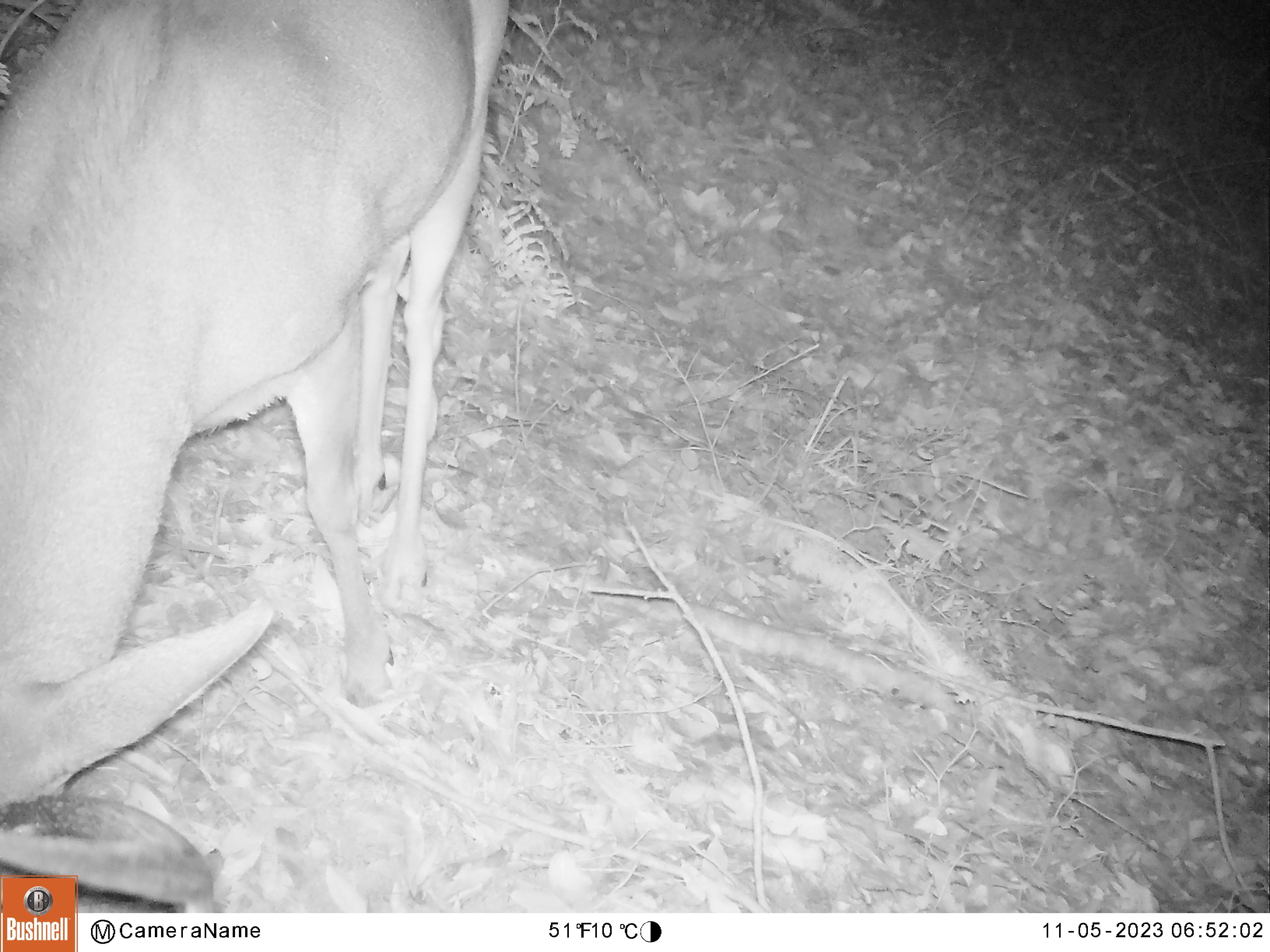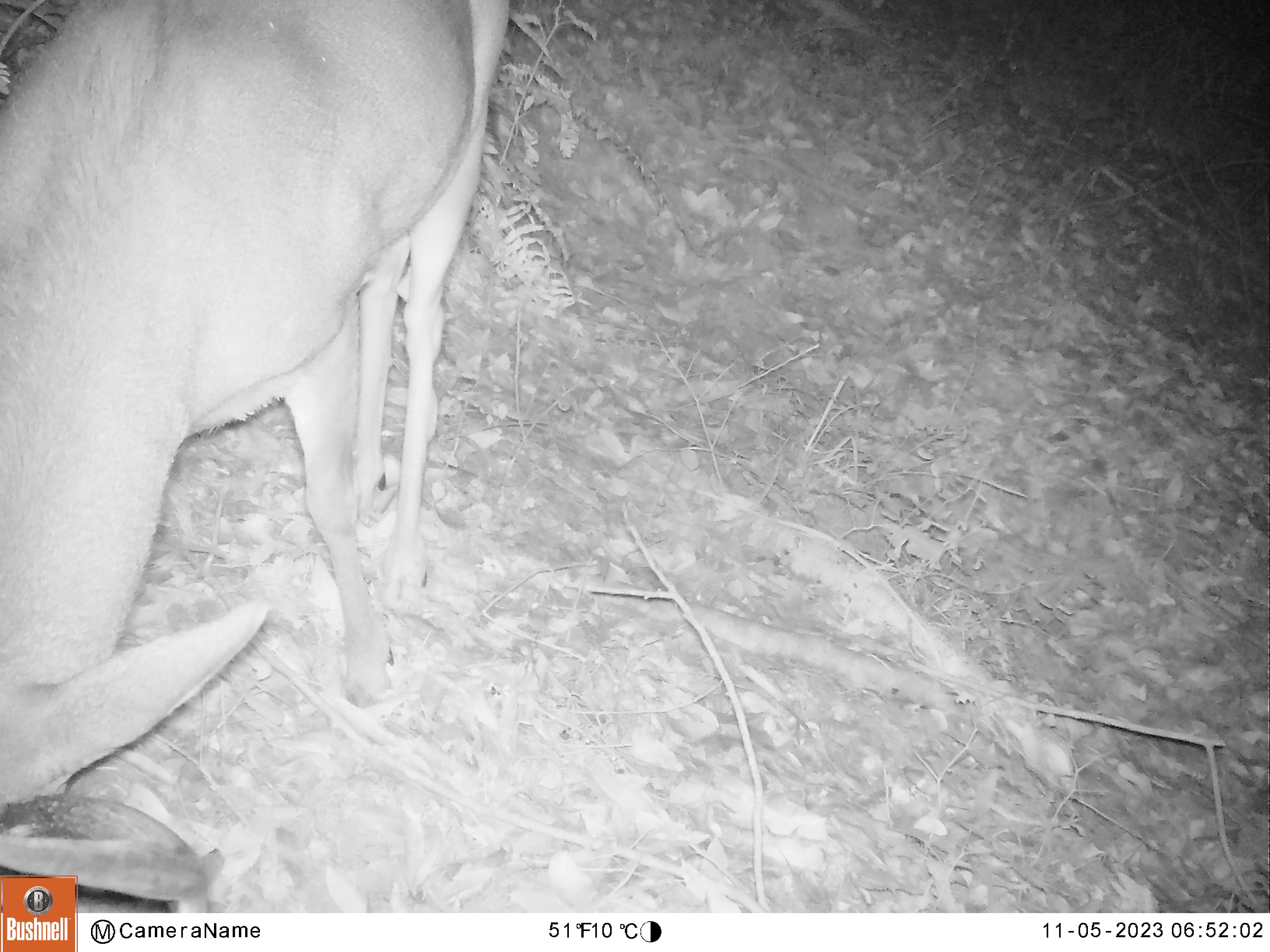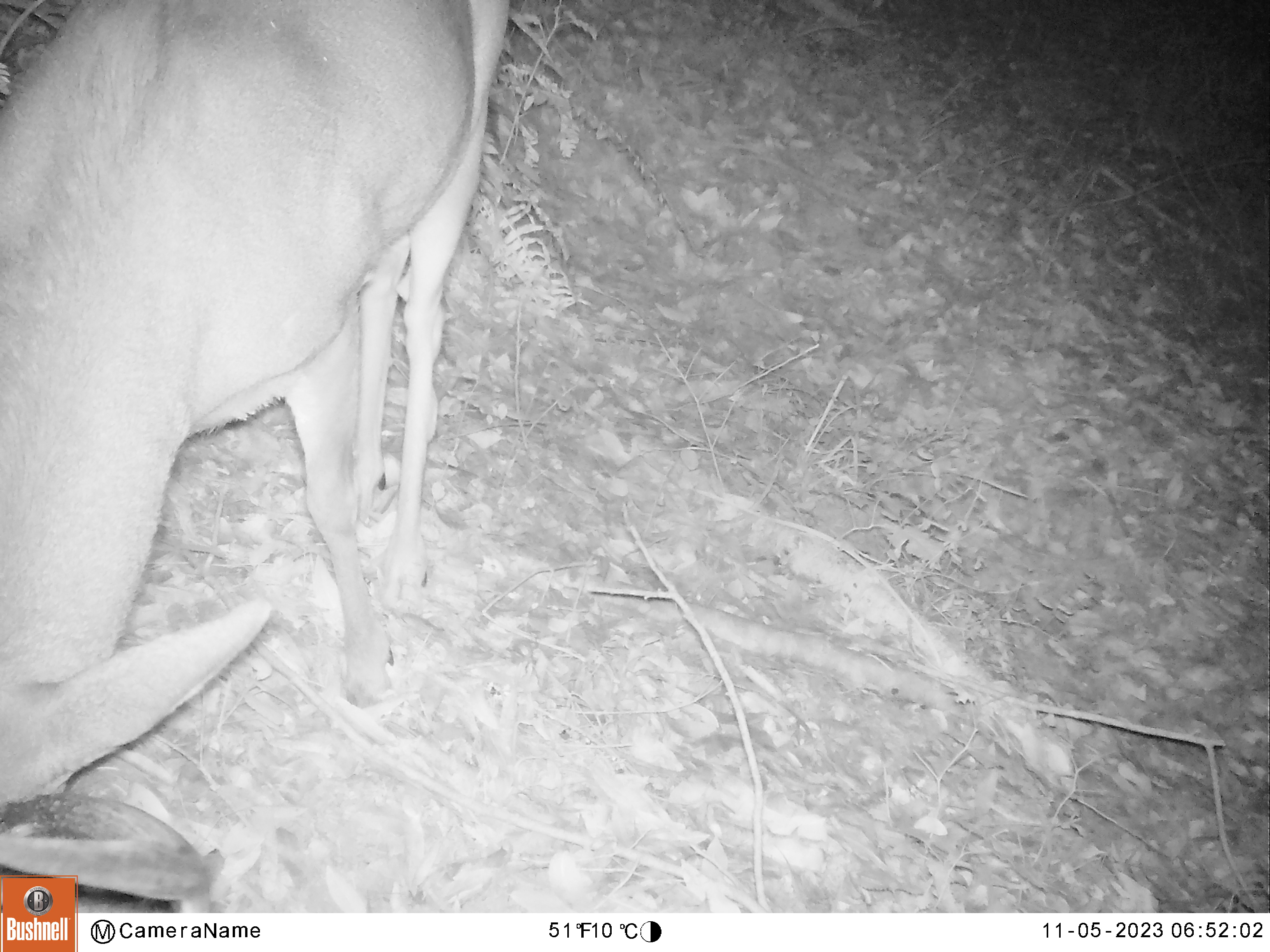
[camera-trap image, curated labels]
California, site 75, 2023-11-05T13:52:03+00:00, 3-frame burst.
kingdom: Animalia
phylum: Chordata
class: Mammalia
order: Artiodactyla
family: Cervidae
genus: Odocoileus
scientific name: Odocoileus hemionus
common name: mule deer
Mule deer (Odocoileus hemionus).